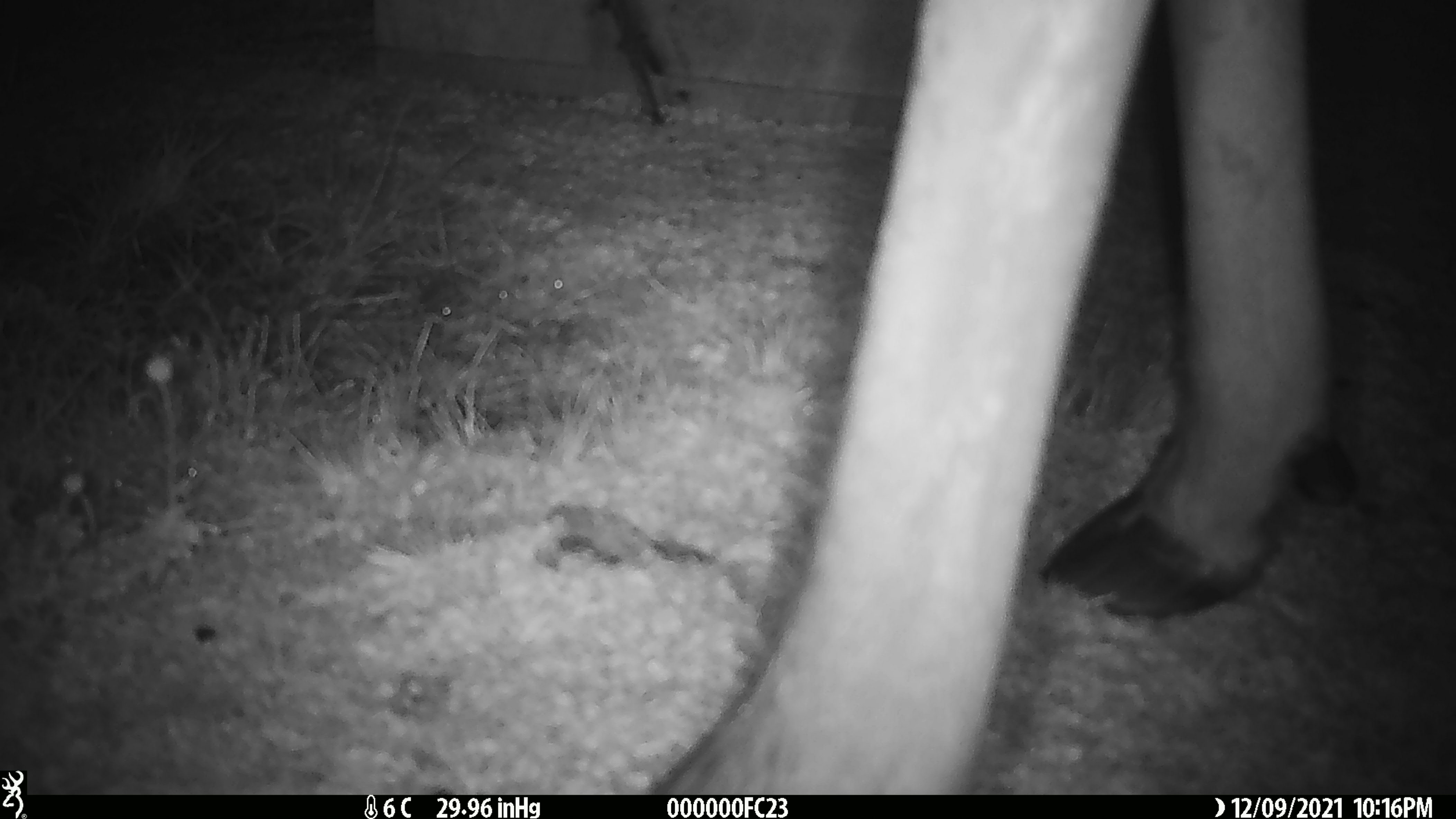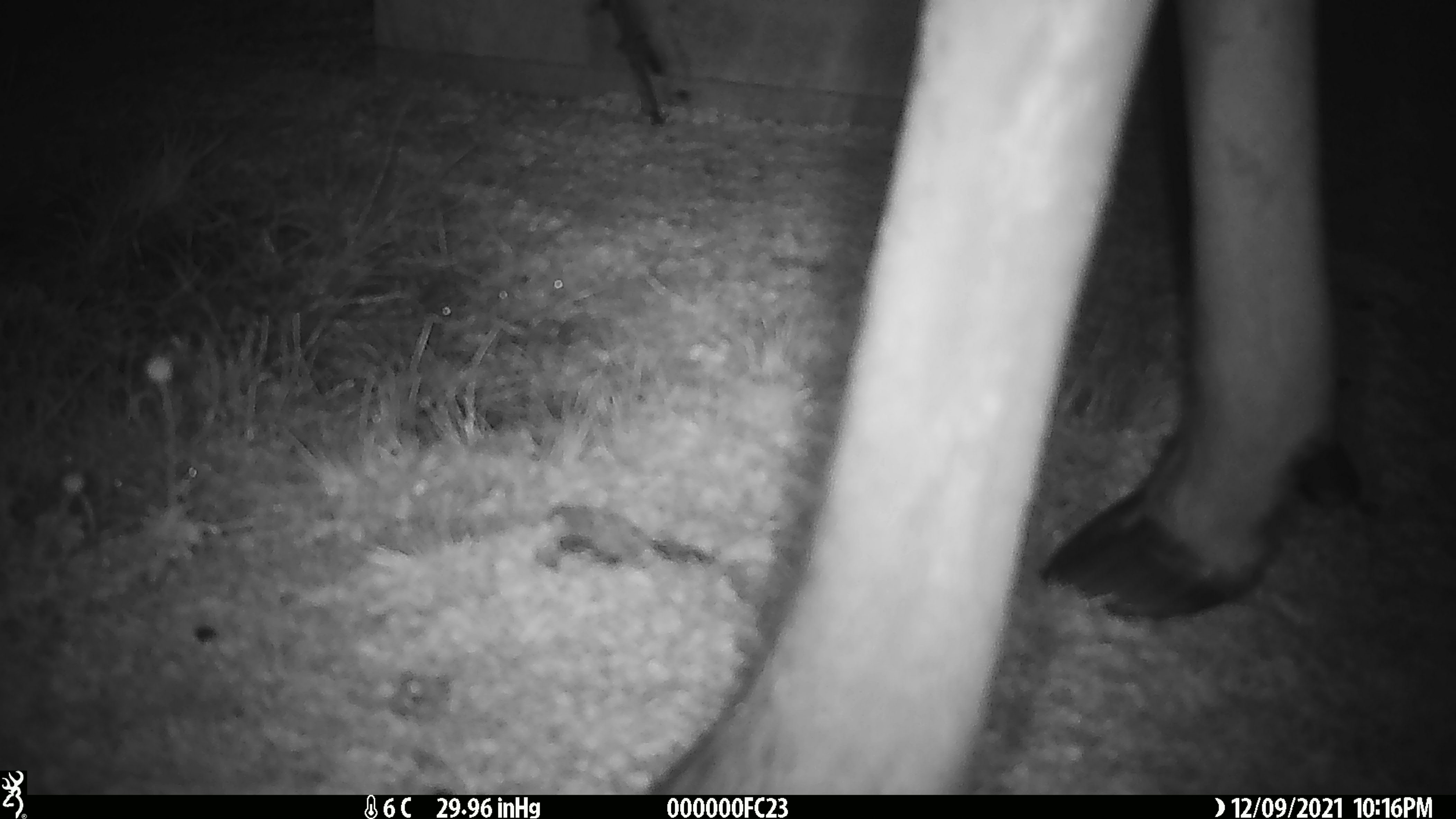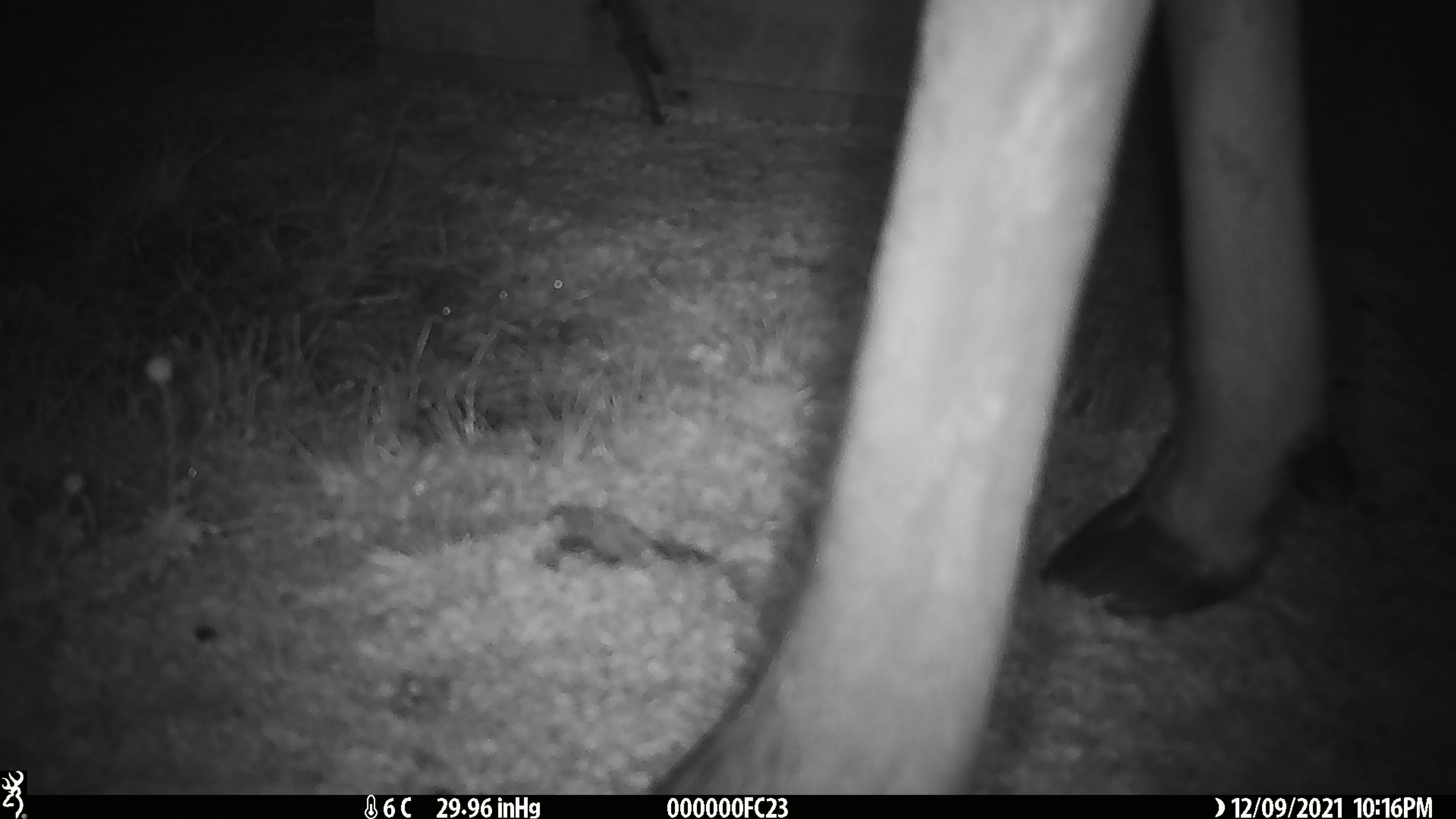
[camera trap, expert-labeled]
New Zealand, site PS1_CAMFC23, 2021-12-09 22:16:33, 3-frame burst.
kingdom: Animalia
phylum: Chordata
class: Mammalia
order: Artiodactyla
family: Cervidae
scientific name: Cervidae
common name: deer